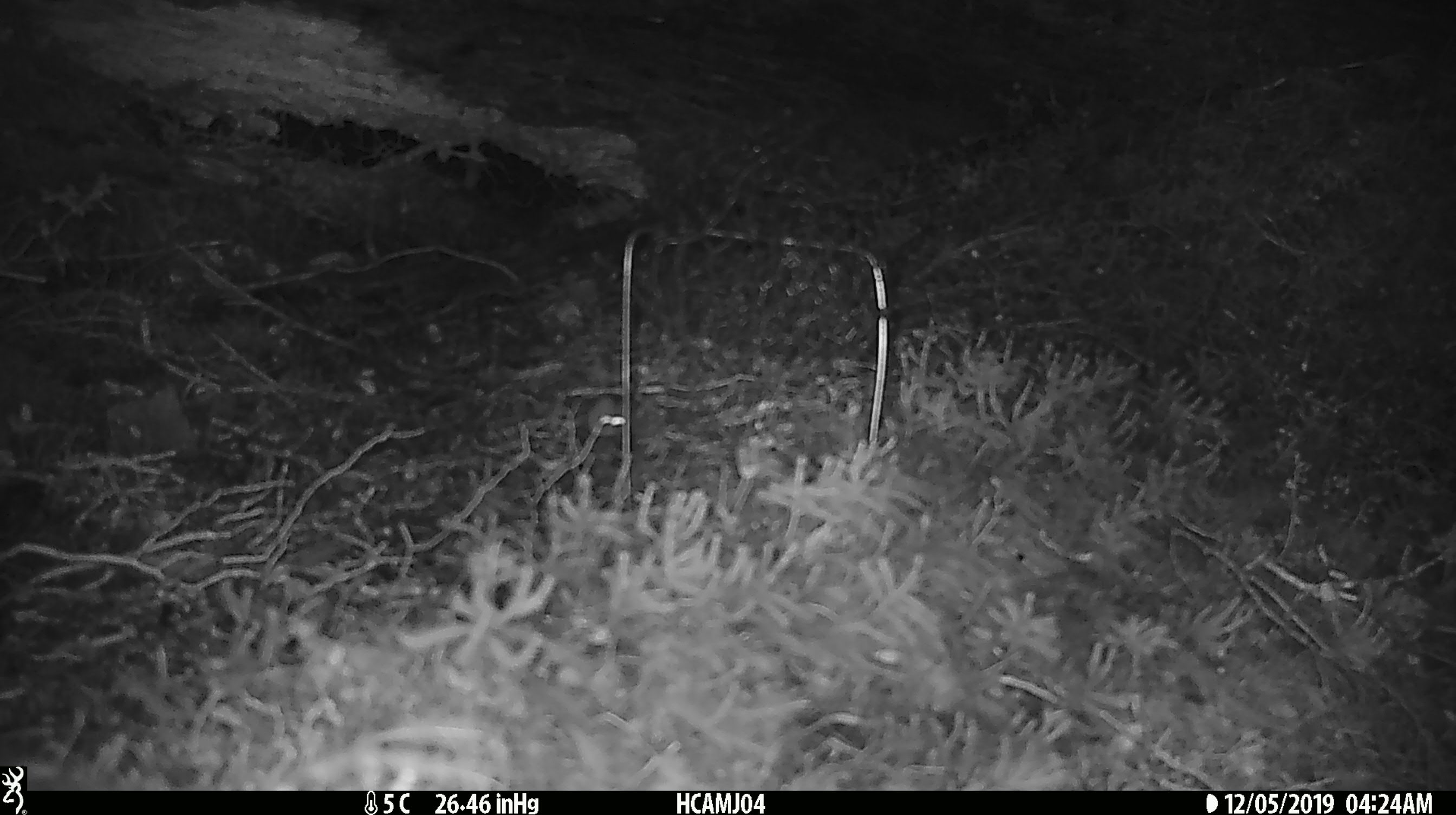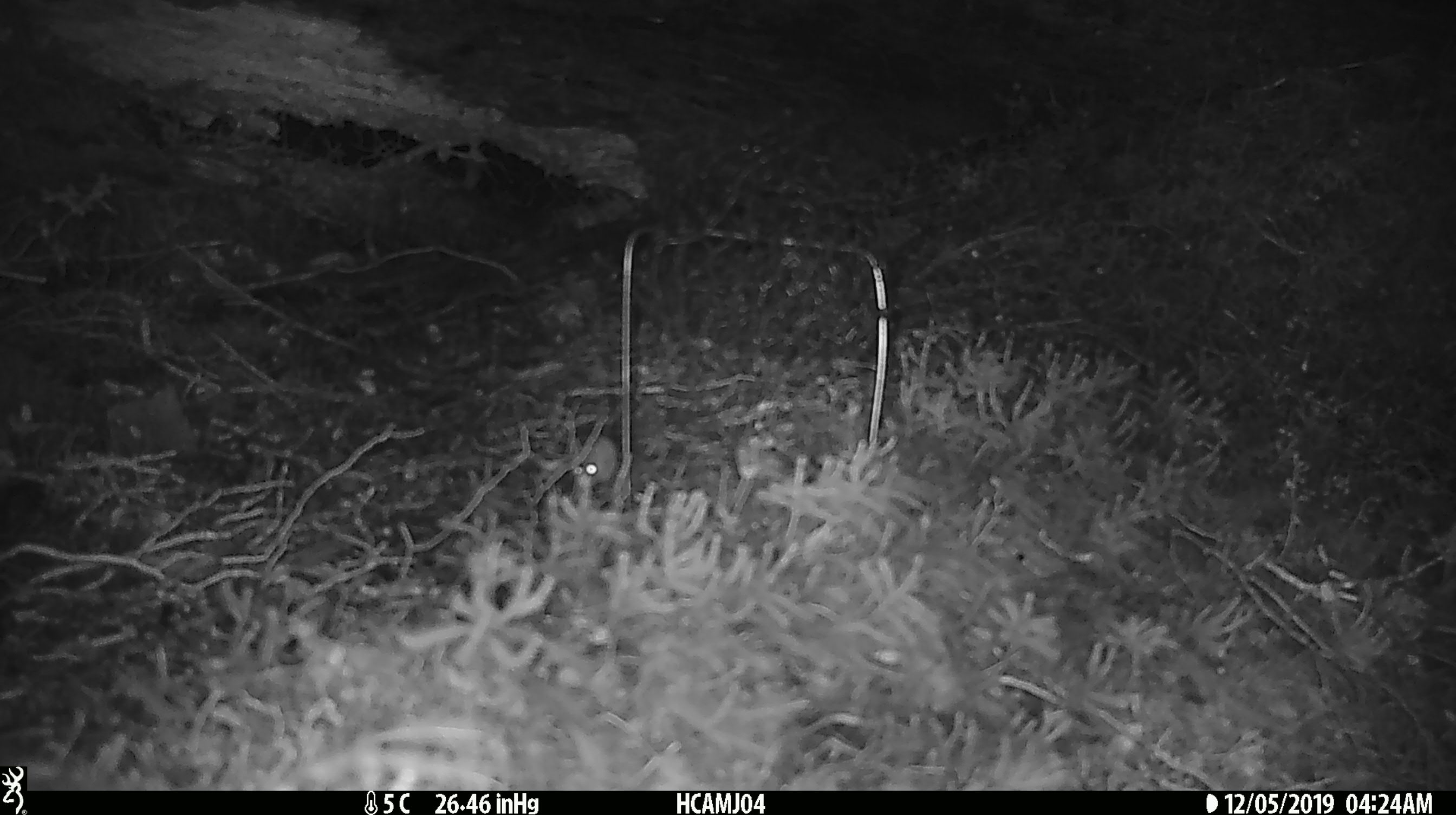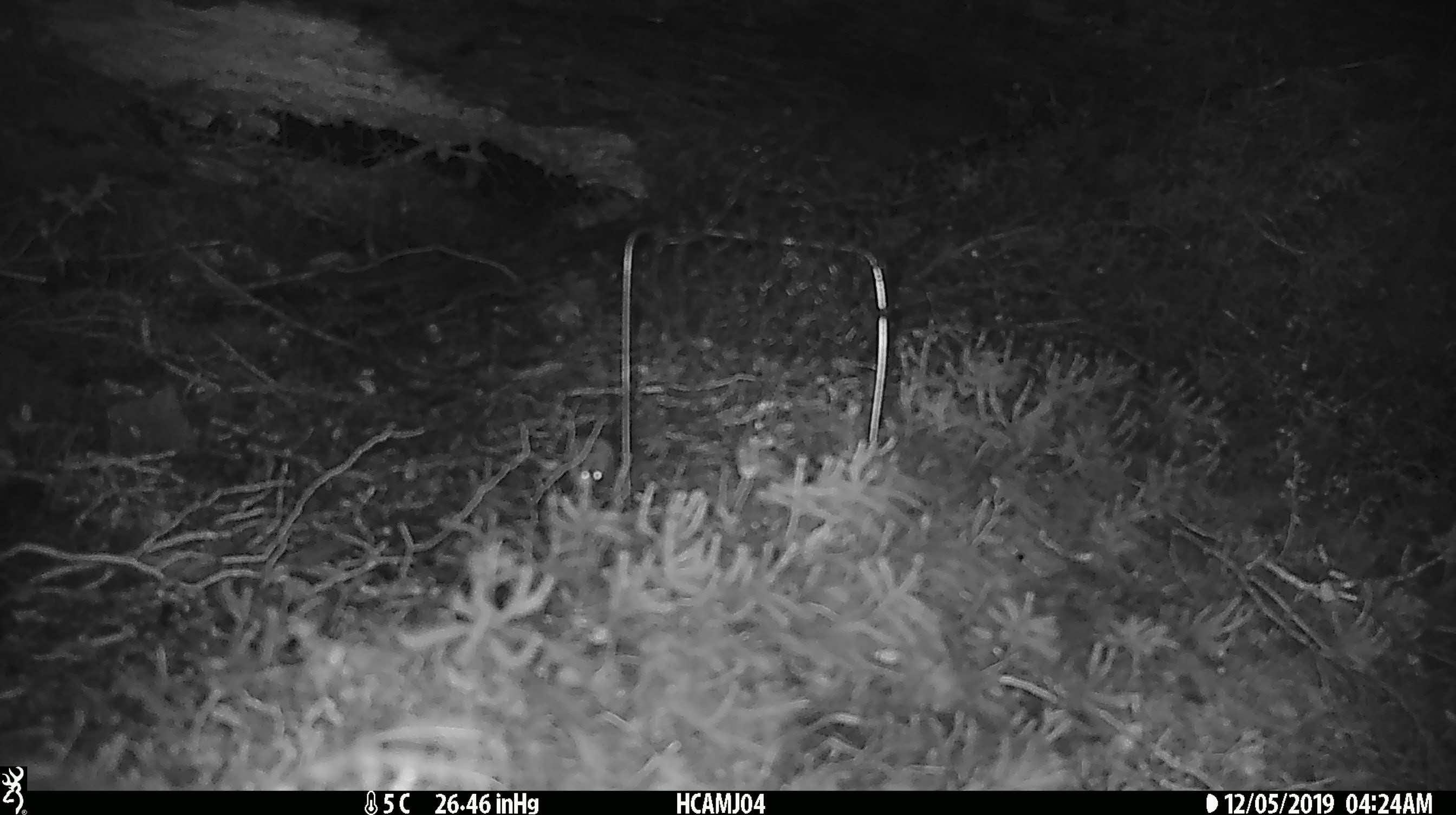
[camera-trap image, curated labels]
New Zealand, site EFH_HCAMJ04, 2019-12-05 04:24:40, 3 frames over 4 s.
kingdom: Animalia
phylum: Chordata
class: Mammalia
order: Rodentia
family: Muridae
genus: Mus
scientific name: Mus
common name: mouse